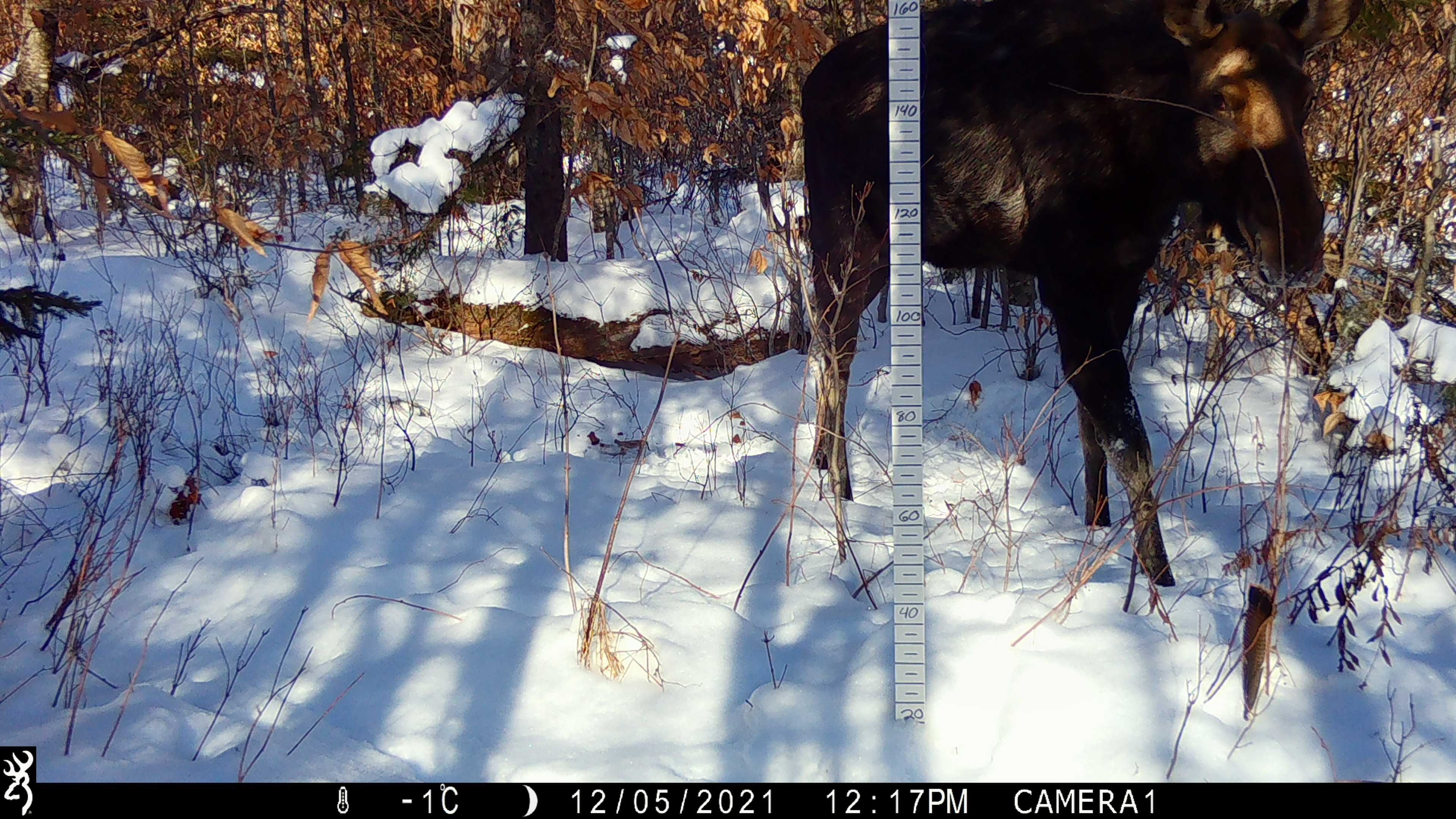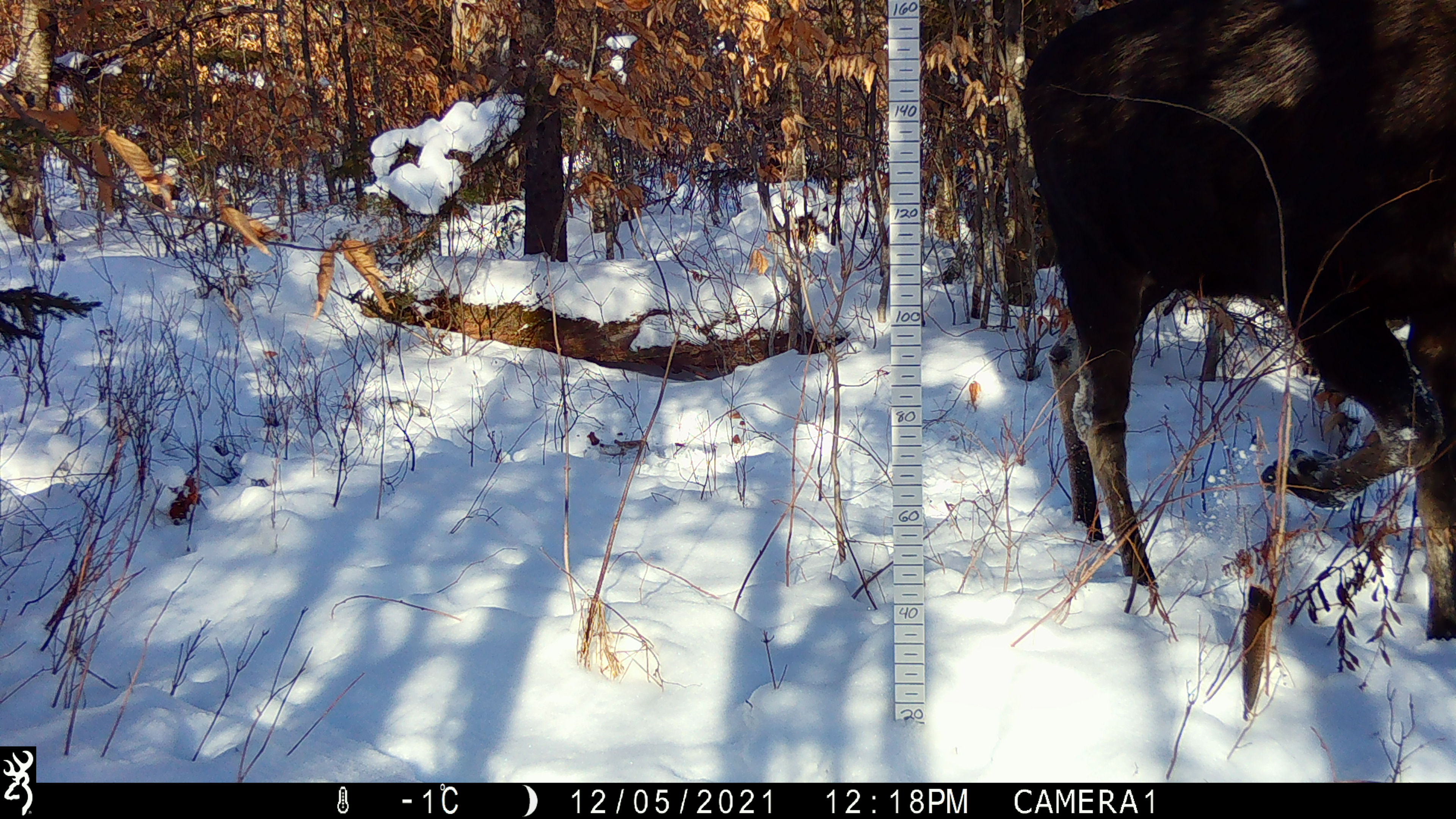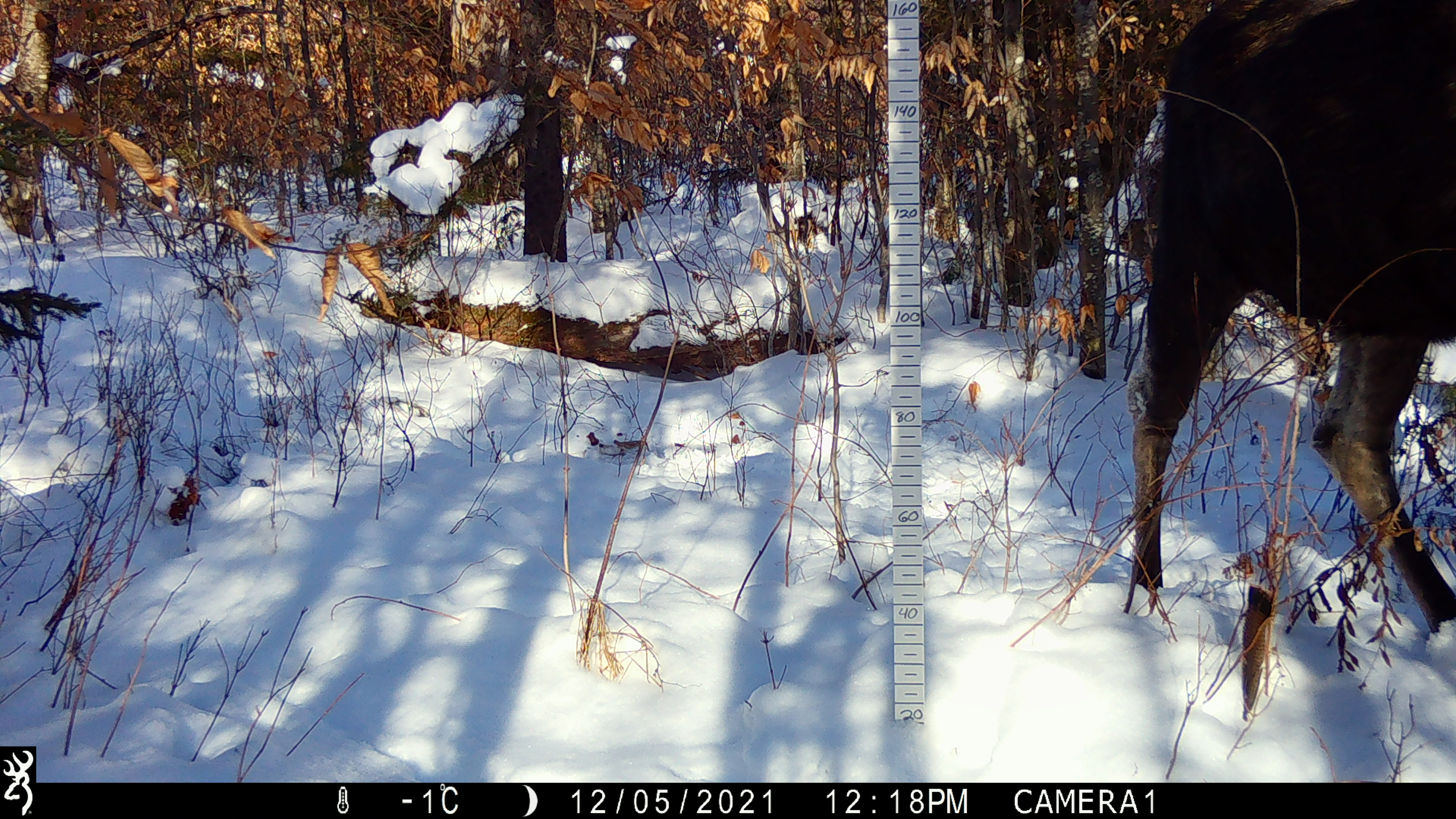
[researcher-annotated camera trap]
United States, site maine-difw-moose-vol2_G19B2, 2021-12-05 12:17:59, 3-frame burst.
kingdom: Animalia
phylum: Chordata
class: Mammalia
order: Artiodactyla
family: Cervidae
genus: Alces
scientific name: Alces alces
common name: moose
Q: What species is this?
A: Moose (Alces alces).